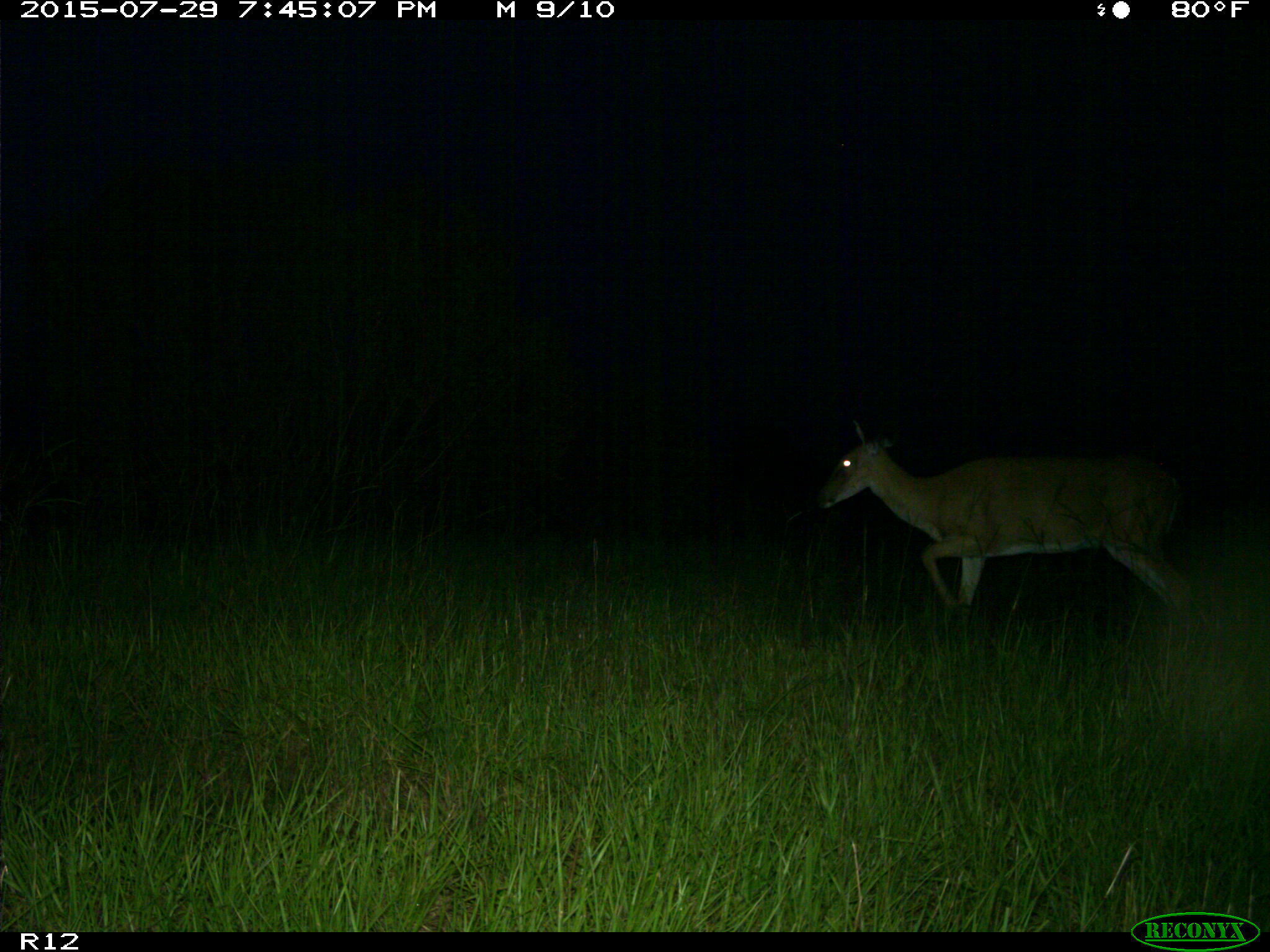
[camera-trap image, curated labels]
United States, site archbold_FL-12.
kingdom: Animalia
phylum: Chordata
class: Mammalia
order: Artiodactyla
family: Cervidae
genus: Odocoileus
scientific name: Odocoileus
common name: deer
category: unidentified deer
Unidentified deer (deer) (Odocoileus).